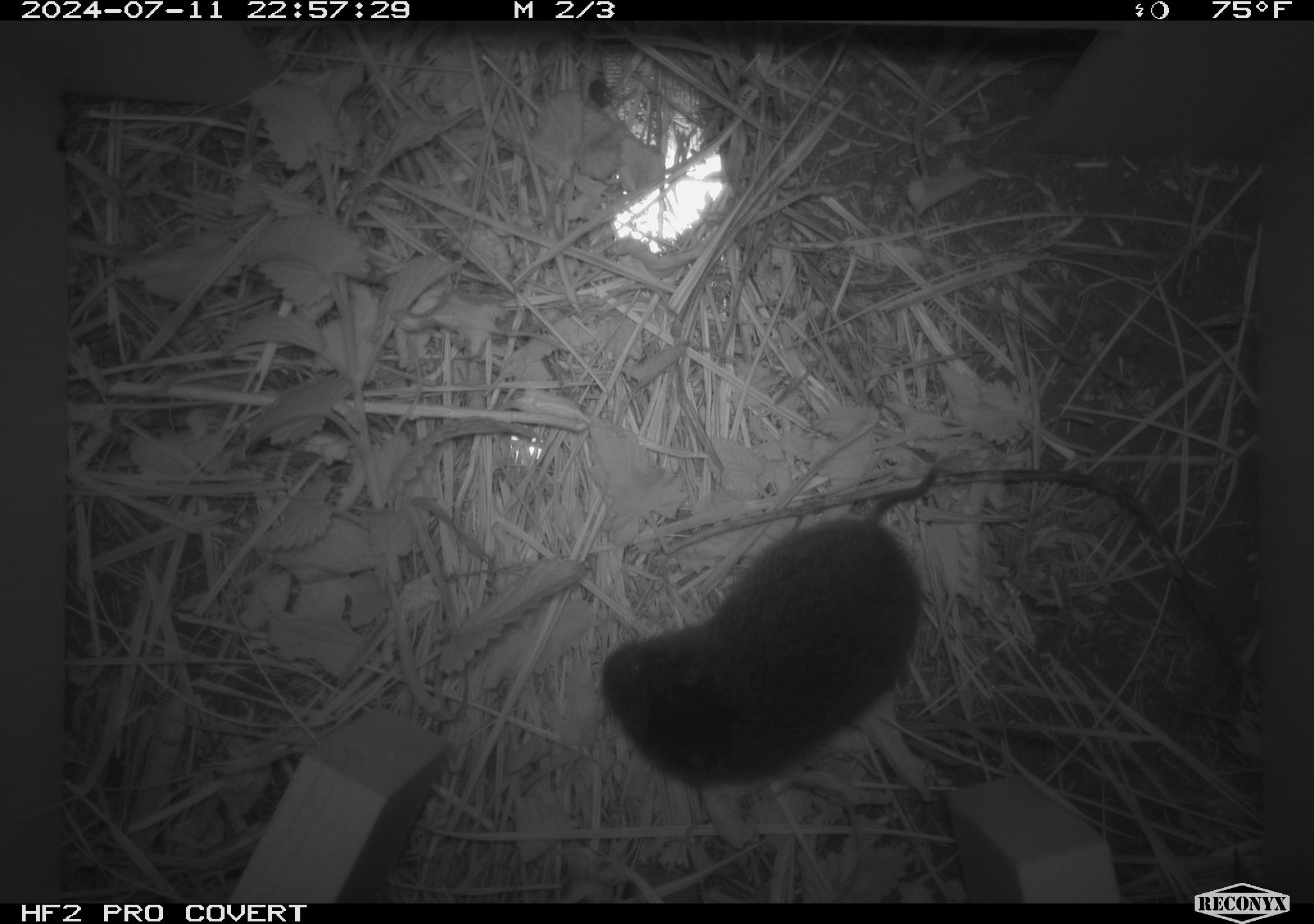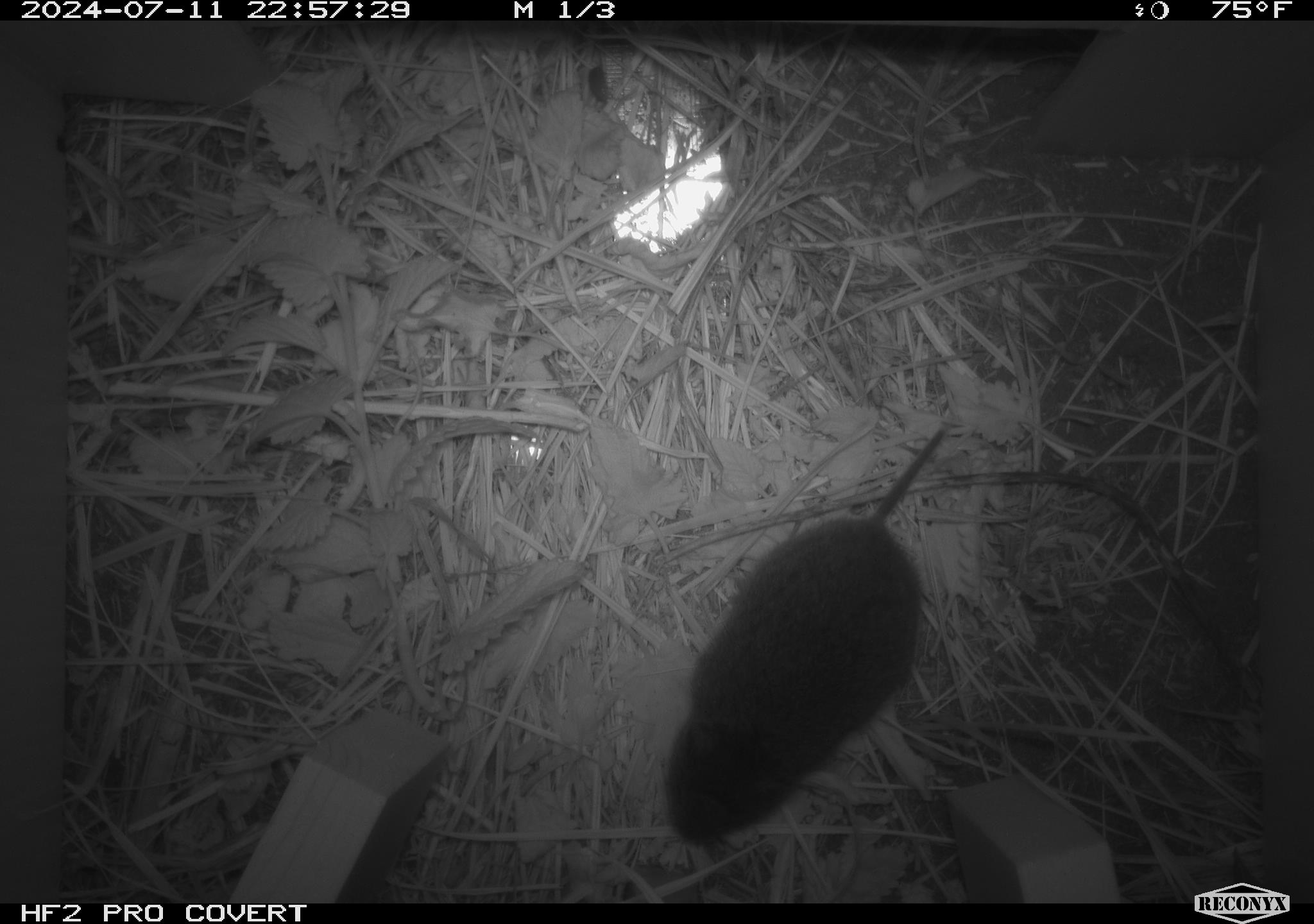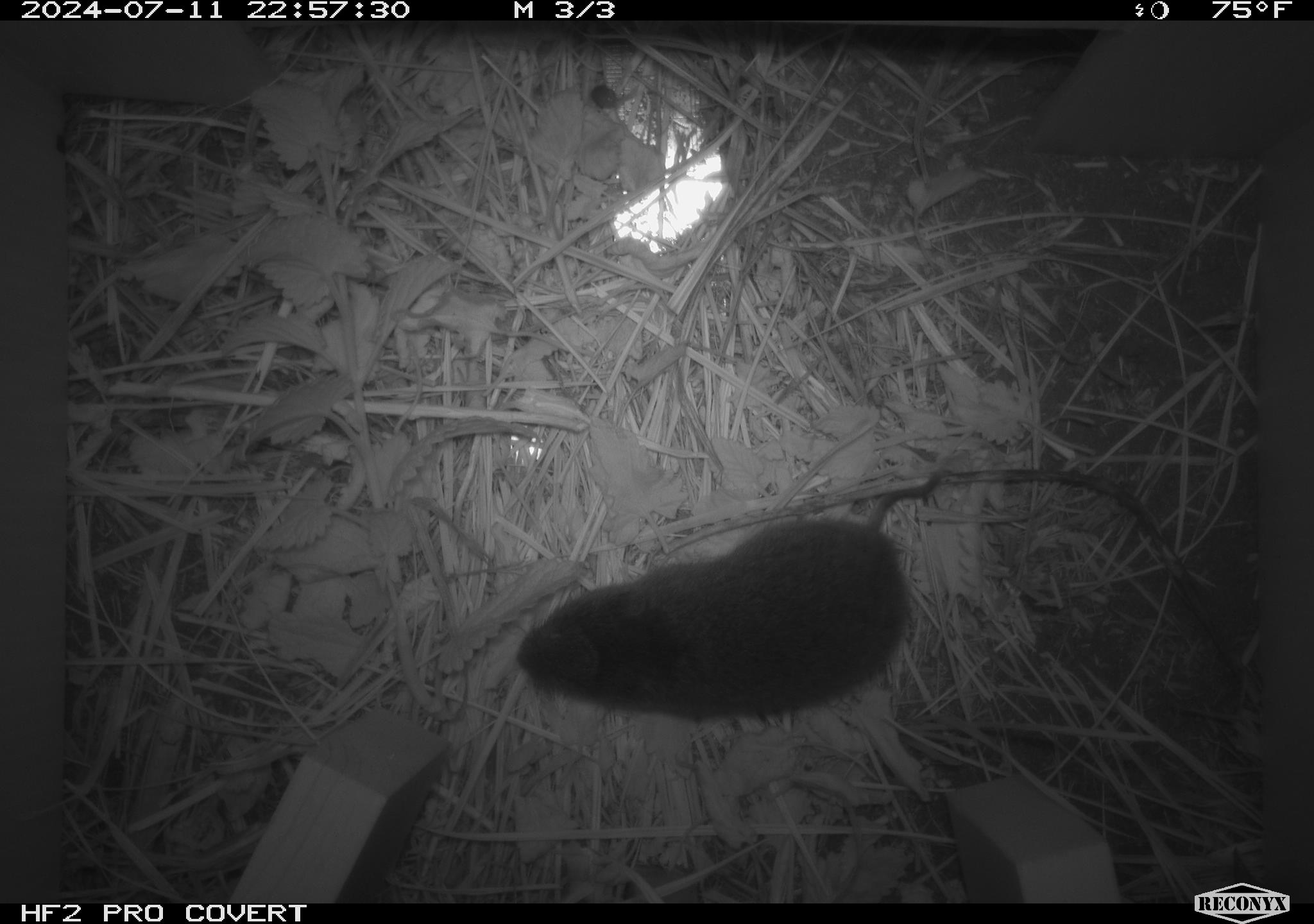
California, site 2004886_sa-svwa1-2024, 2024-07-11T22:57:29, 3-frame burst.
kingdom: Animalia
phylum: Chordata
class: Mammalia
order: Rodentia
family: Cricetidae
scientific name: Arvicolinae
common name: voles, lemmings, and muskrats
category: arvicolinae subfamily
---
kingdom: Animalia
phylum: Arthropoda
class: Malacostraca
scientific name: Malacostraca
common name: amphipods, crabs, isopods, krill, lobsters and shrimps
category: malacostracan